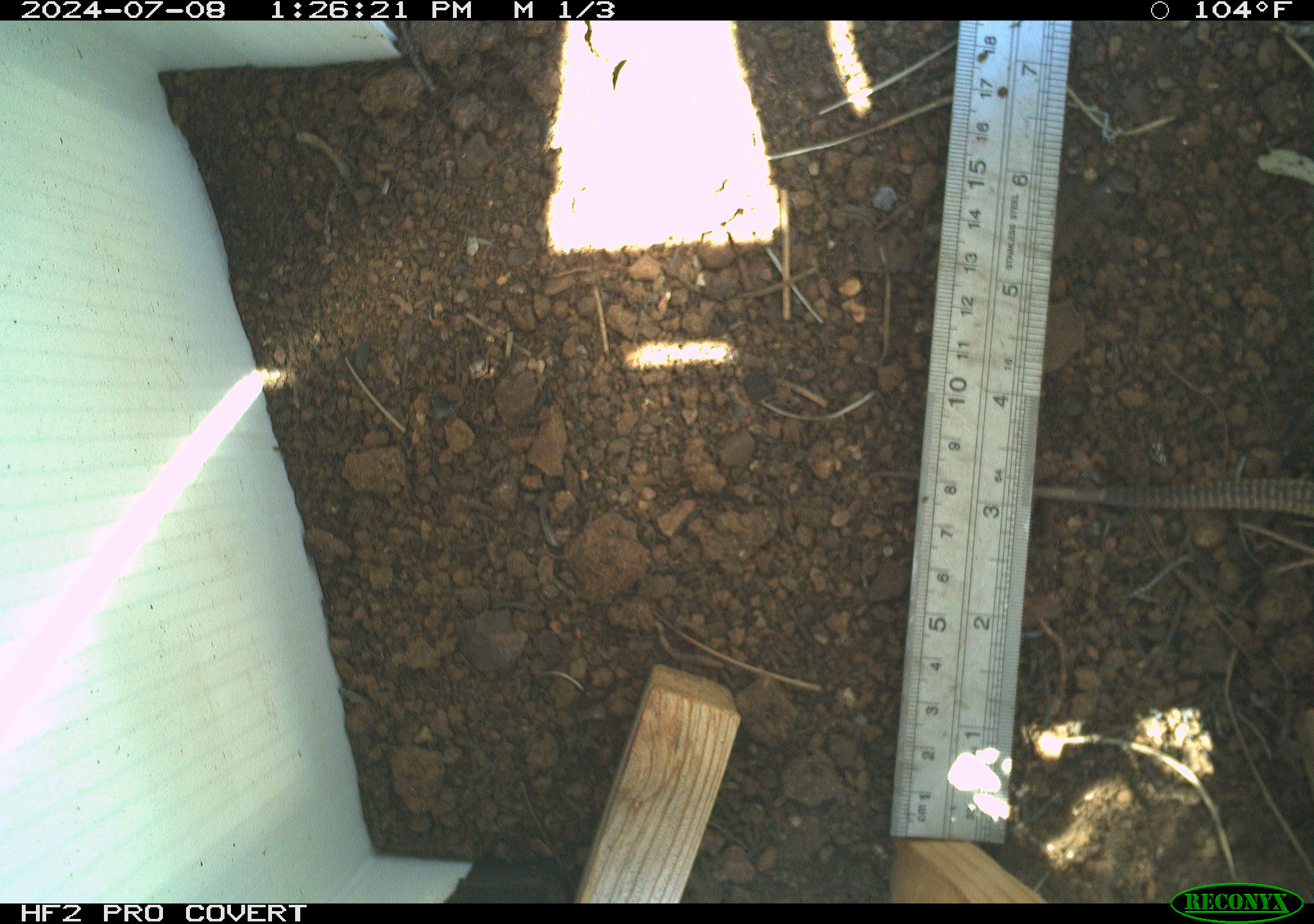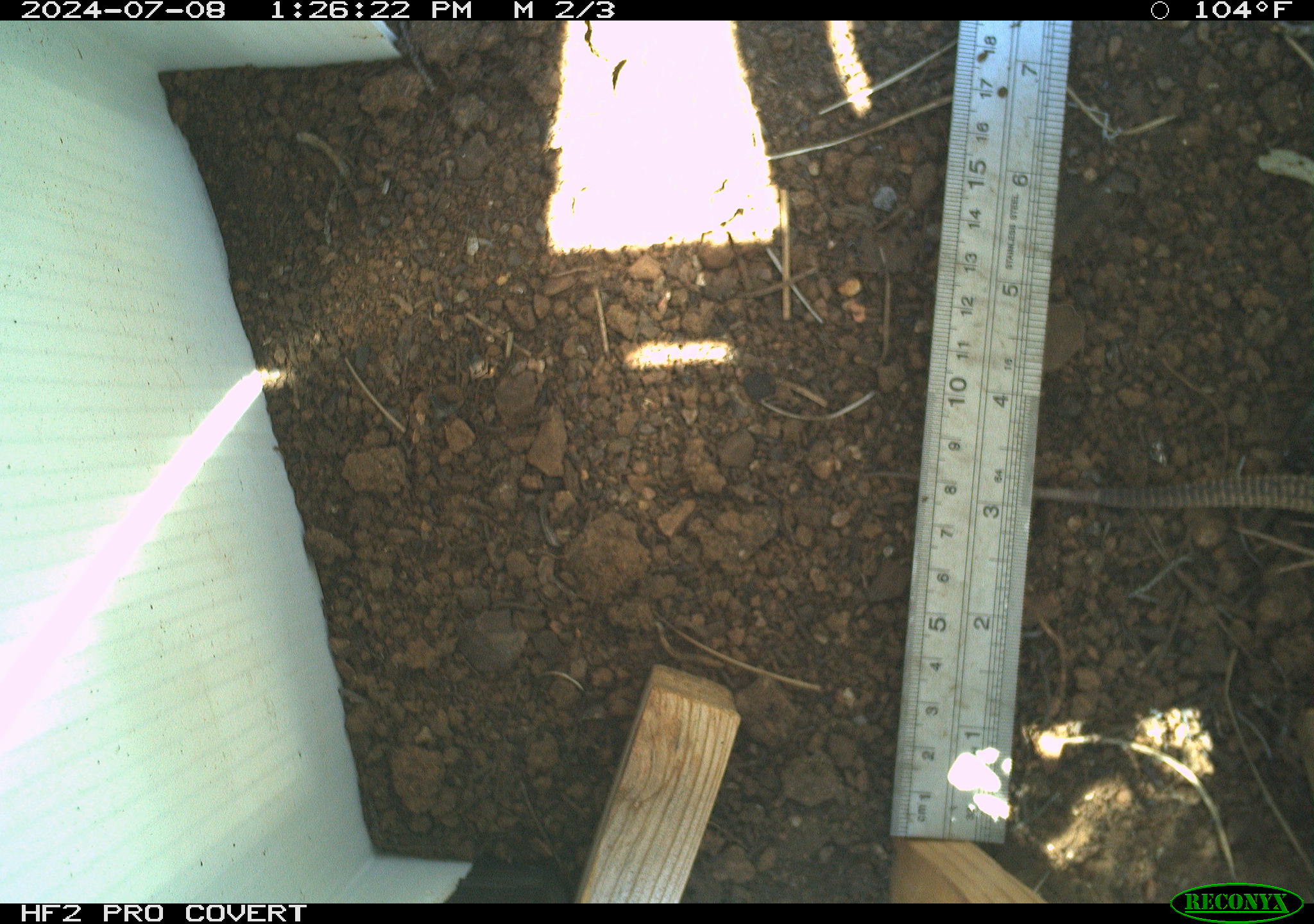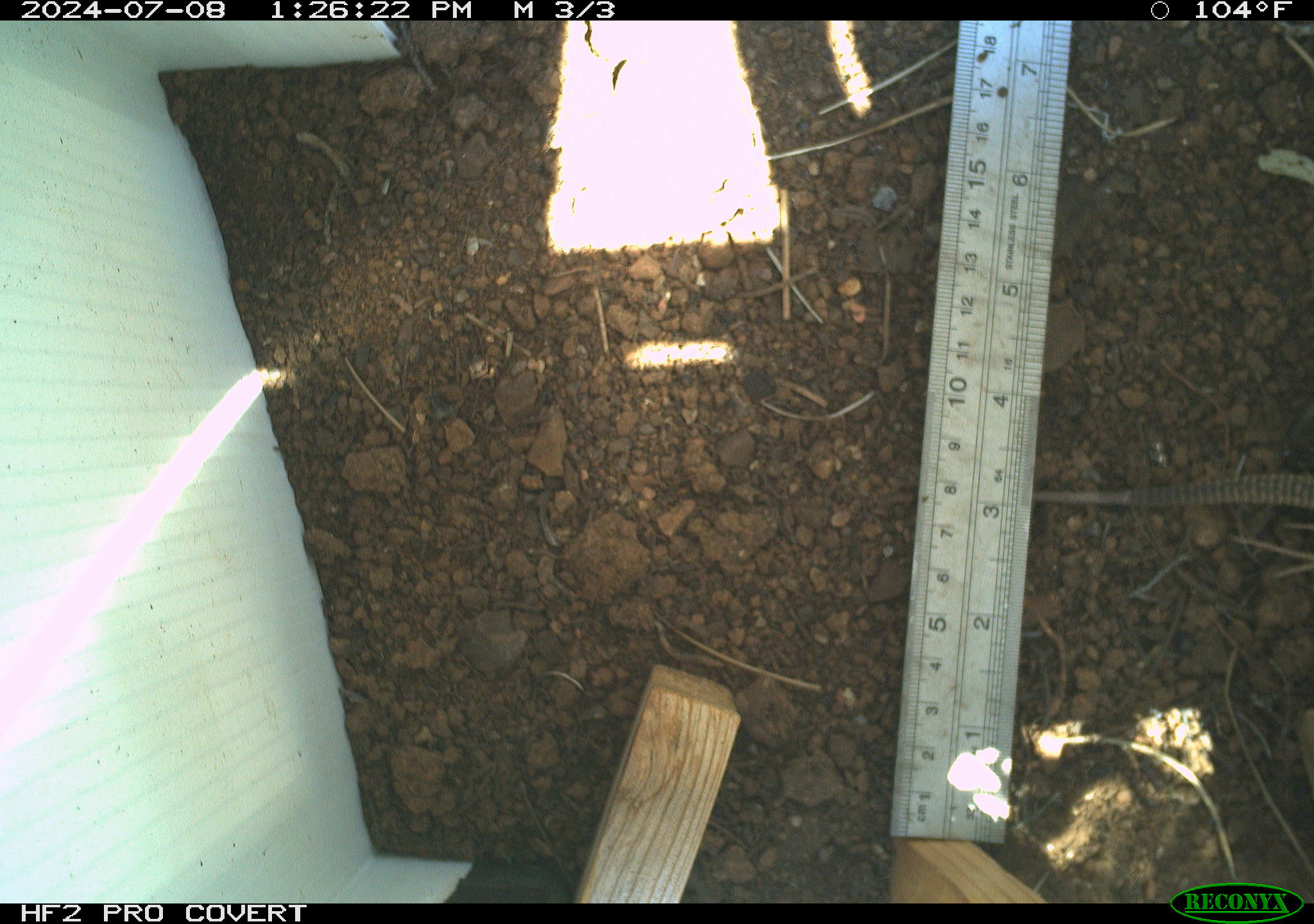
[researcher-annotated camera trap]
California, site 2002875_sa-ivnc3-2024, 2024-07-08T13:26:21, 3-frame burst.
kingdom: Animalia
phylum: Chordata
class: Reptilia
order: Squamata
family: Teiidae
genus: Aspidoscelis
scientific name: Aspidoscelis tigris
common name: western whiptail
Western whiptail (Aspidoscelis tigris).